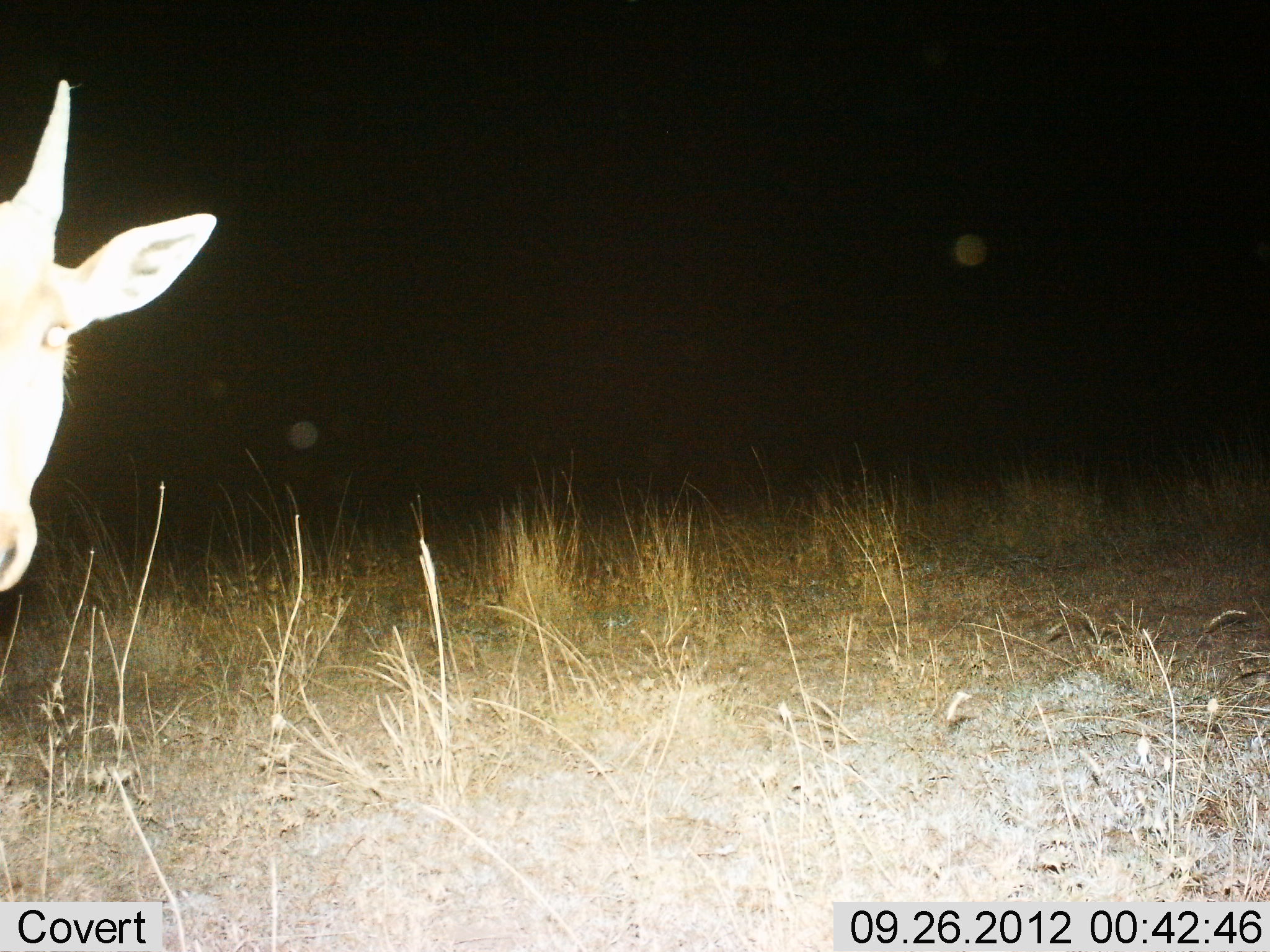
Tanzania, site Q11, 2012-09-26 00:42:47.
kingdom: Animalia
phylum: Chordata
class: Mammalia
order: Artiodactyla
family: Bovidae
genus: Tragelaphus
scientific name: Tragelaphus oryx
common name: eland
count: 1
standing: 100%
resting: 0%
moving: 0%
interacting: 0%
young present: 10%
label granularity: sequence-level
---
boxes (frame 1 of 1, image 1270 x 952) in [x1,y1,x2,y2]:
animal: [0,79,217,594]